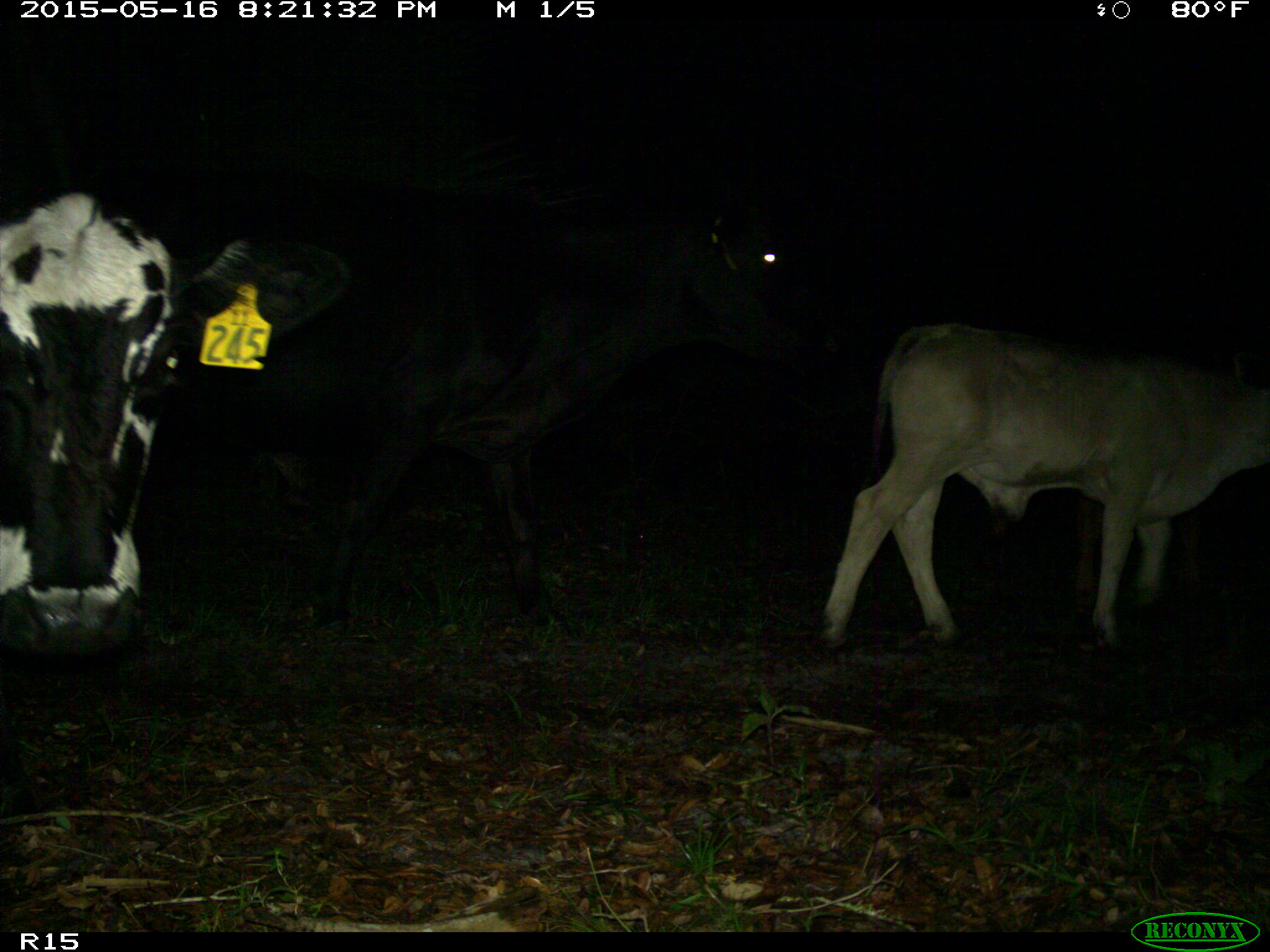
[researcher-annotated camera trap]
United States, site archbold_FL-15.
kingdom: Animalia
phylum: Chordata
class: Mammalia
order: Artiodactyla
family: Bovidae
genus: Bos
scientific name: Bos taurus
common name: domestic cow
Bos taurus (domestic cow).